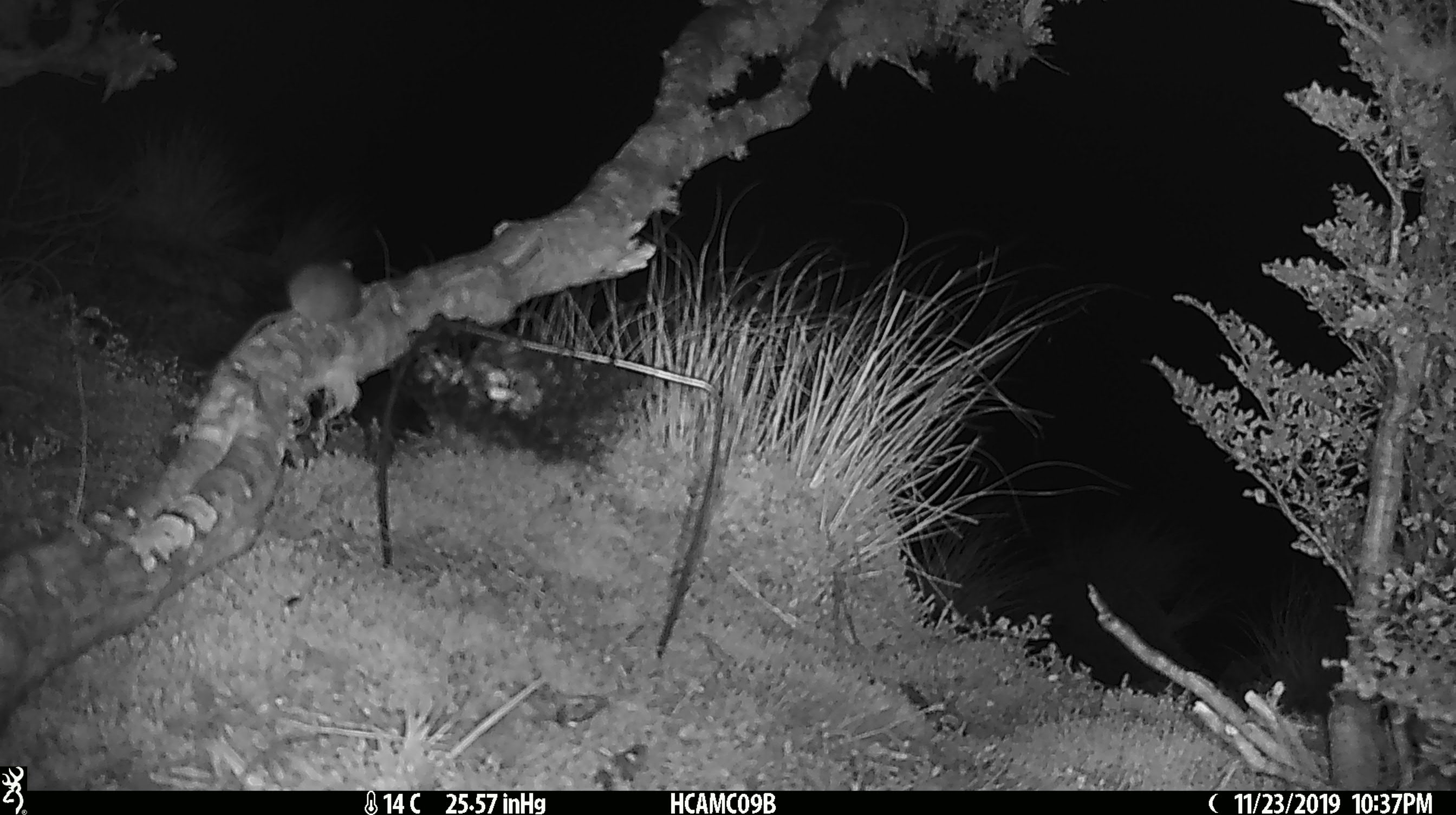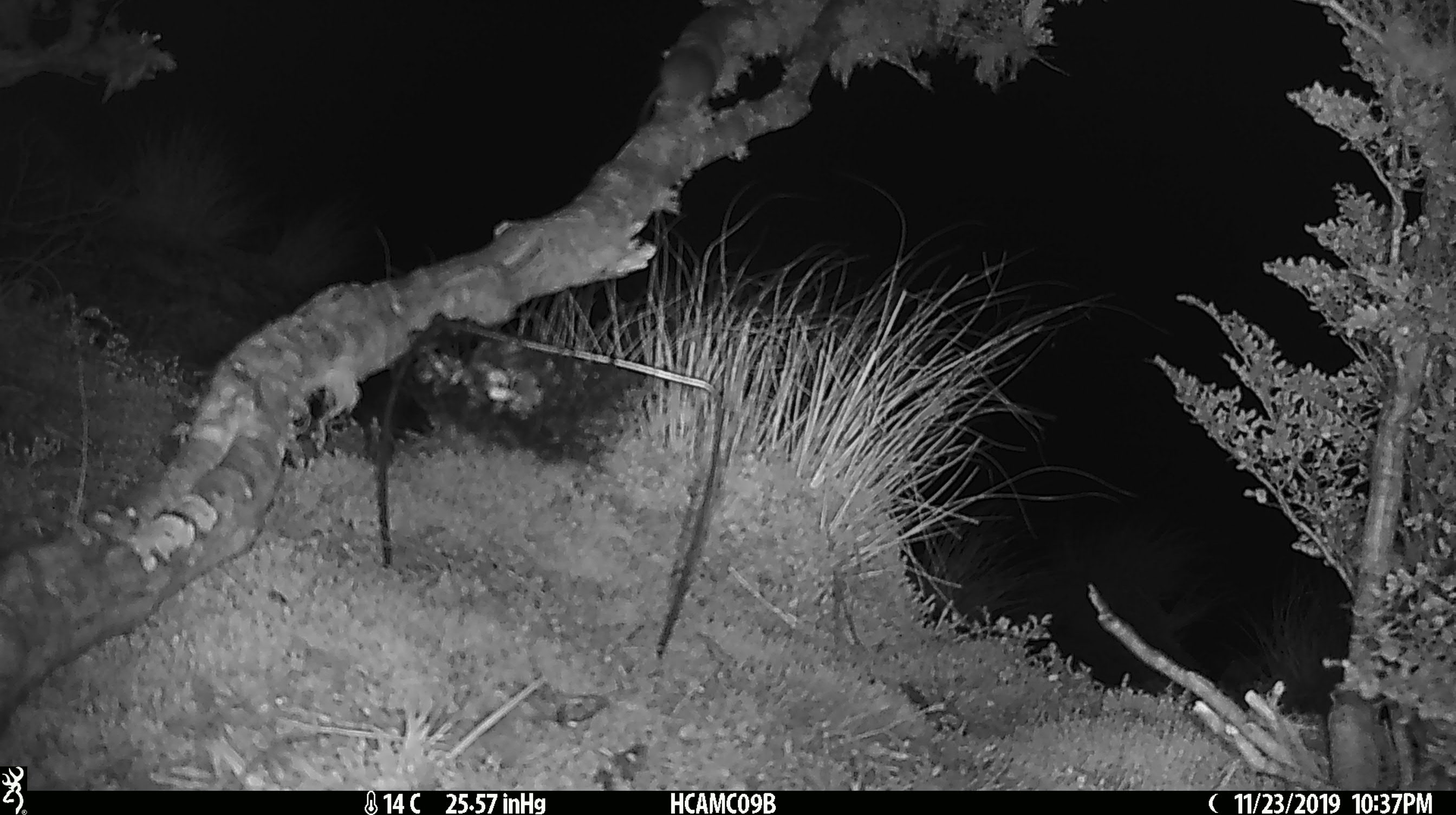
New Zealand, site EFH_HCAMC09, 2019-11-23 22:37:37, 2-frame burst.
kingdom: Animalia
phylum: Chordata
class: Mammalia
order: Rodentia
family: Muridae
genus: Mus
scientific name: Mus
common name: mouse